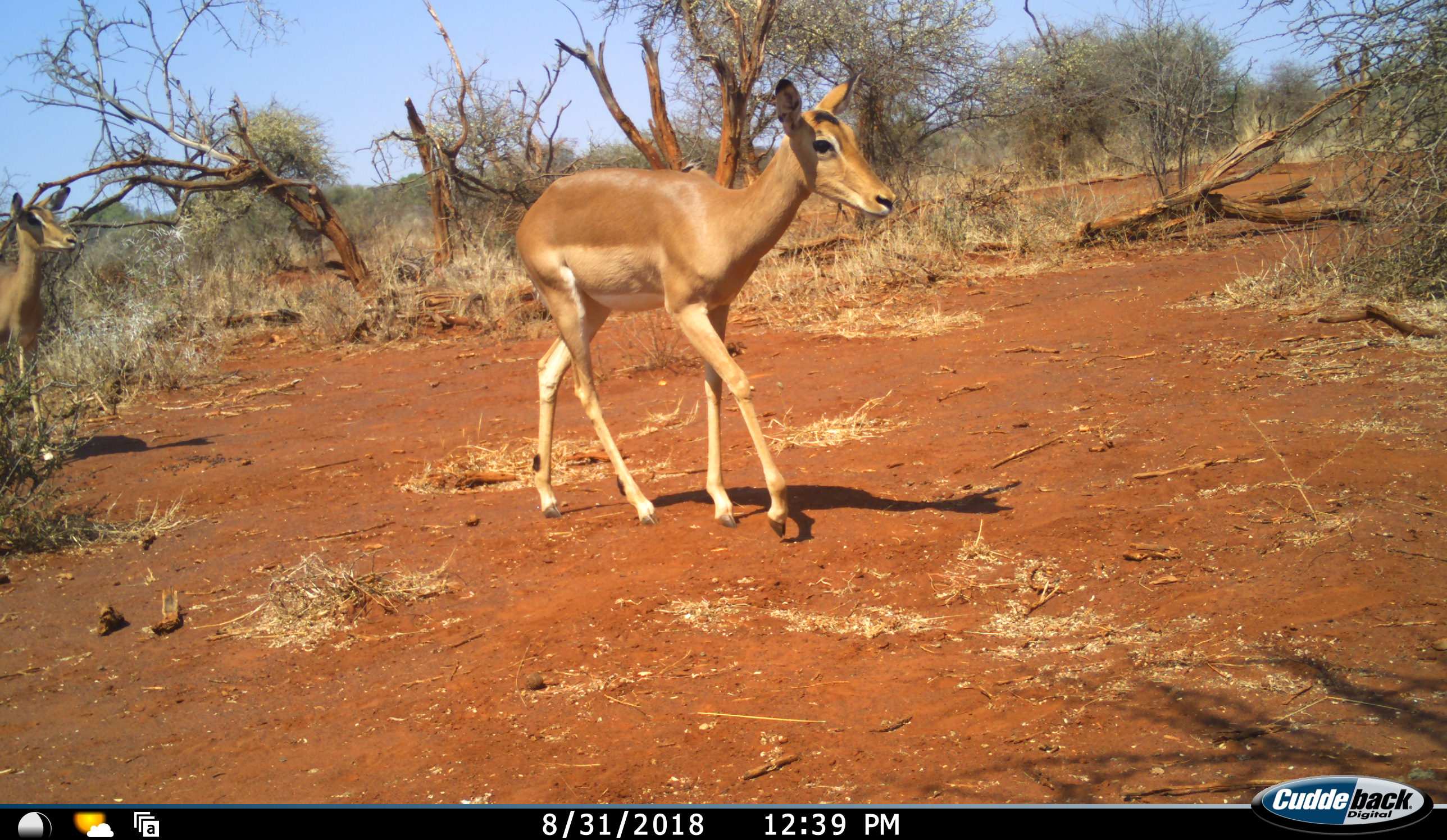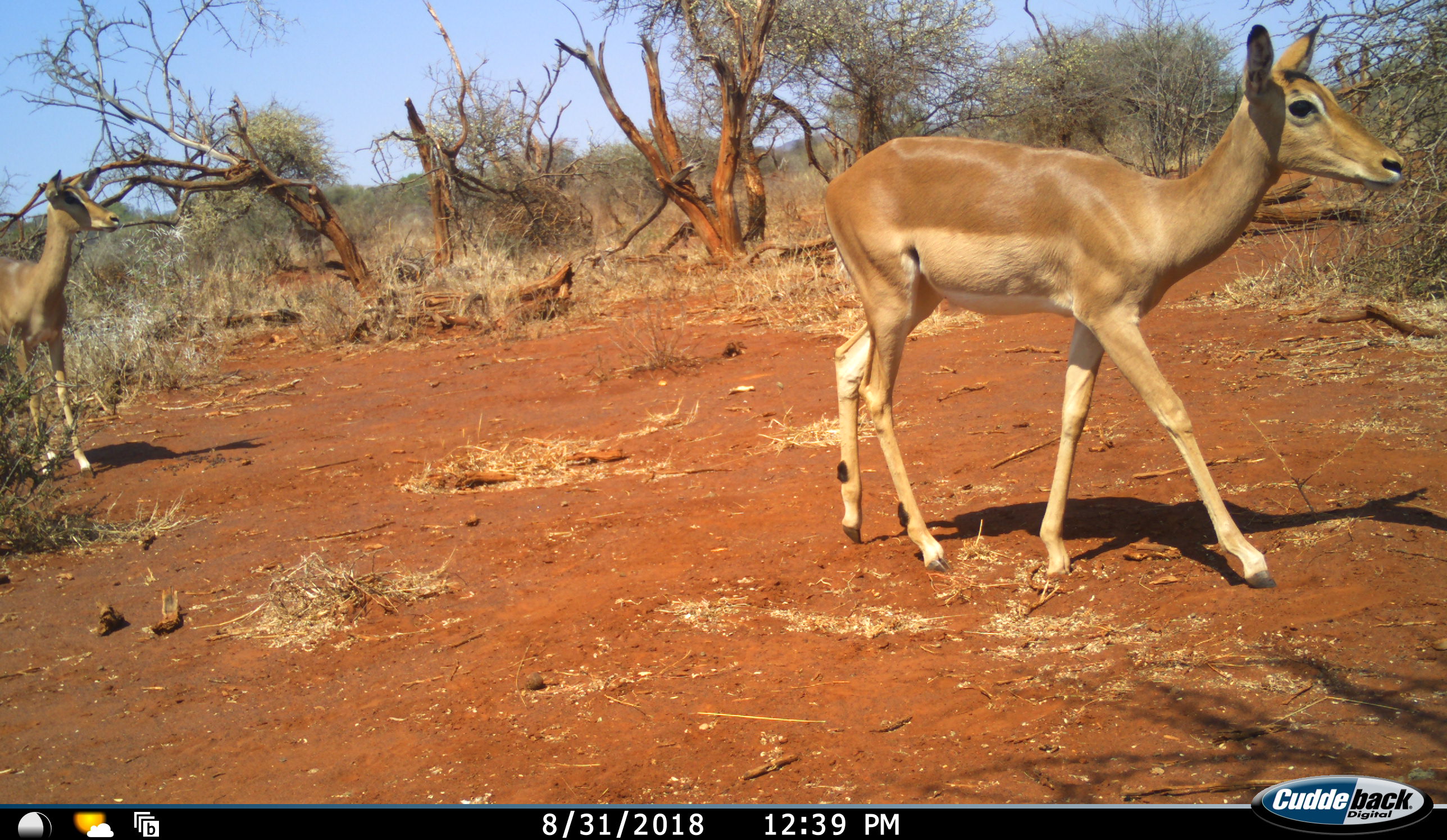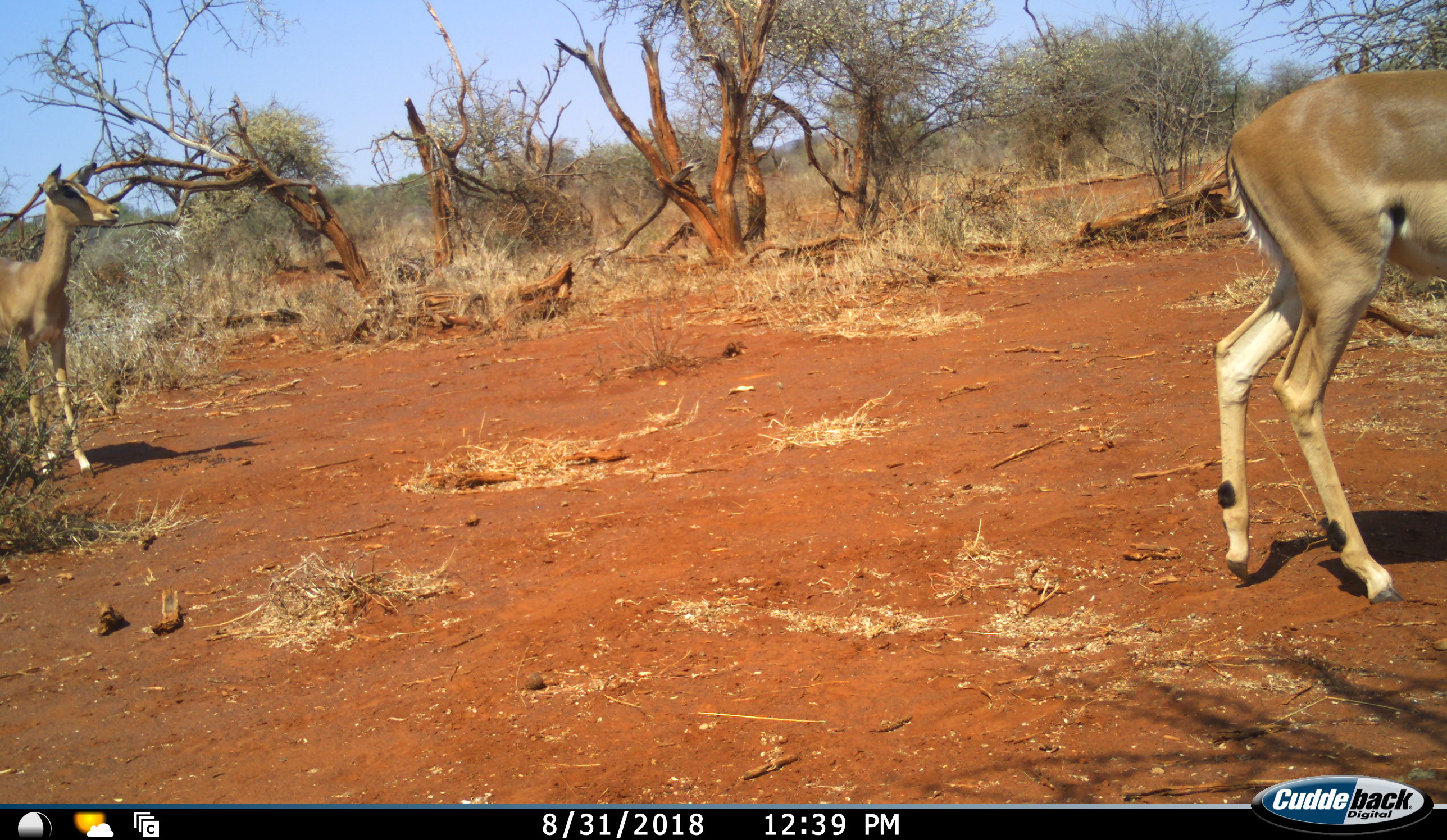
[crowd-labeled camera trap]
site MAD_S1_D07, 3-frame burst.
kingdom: Animalia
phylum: Chordata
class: Mammalia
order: Artiodactyla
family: Bovidae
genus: Aepyceros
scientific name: Aepyceros melampus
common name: impala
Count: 2.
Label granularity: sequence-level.